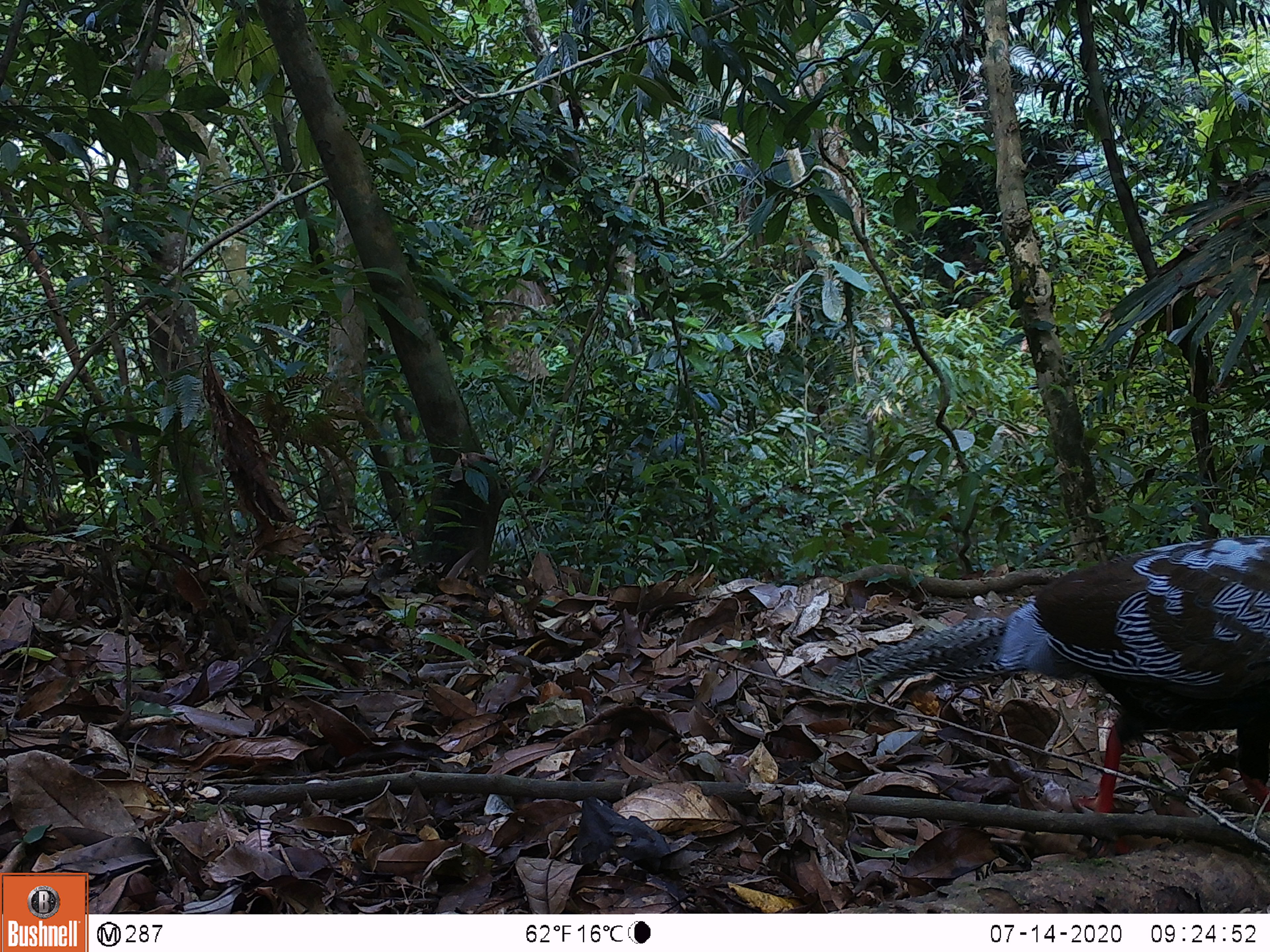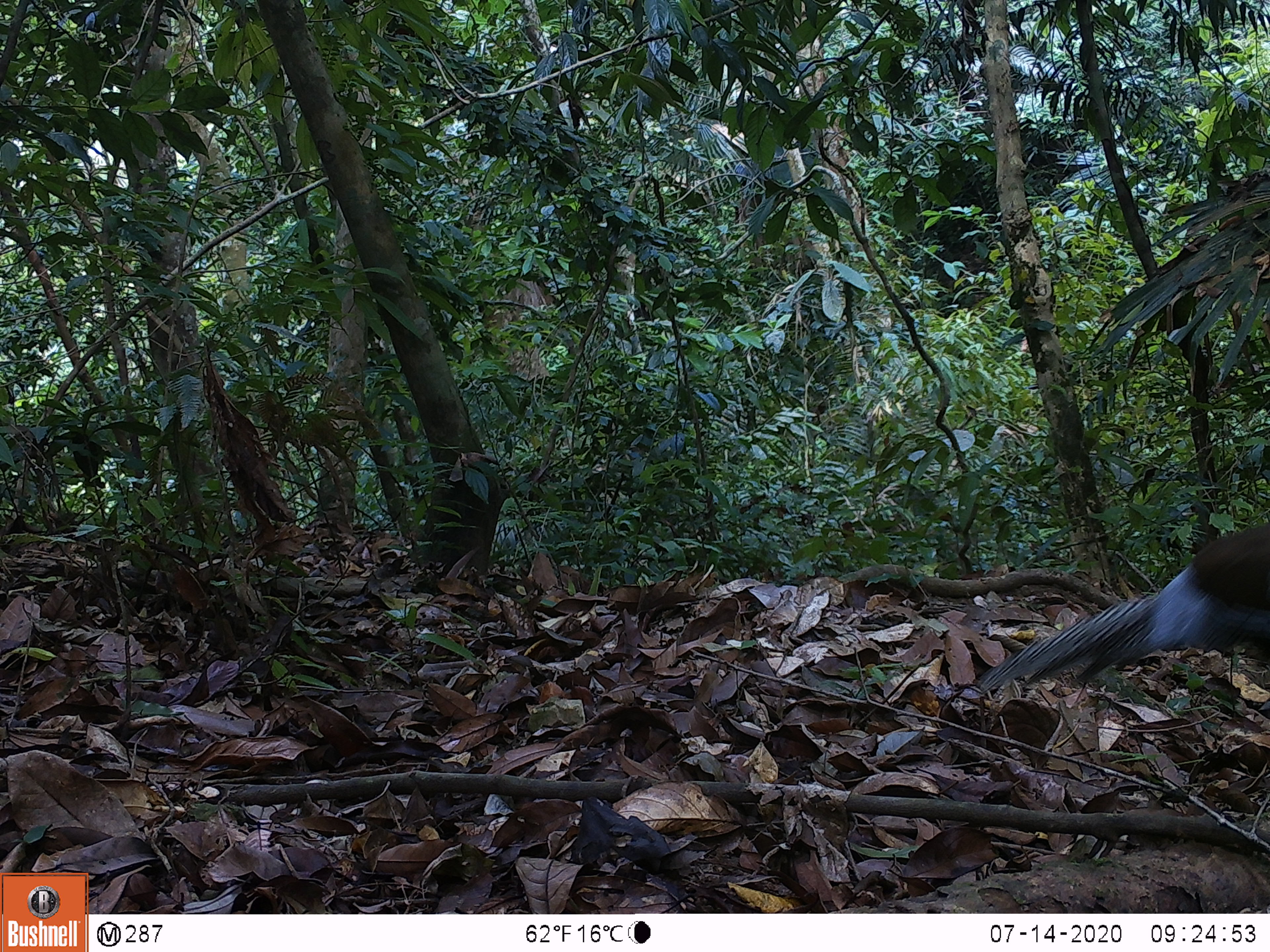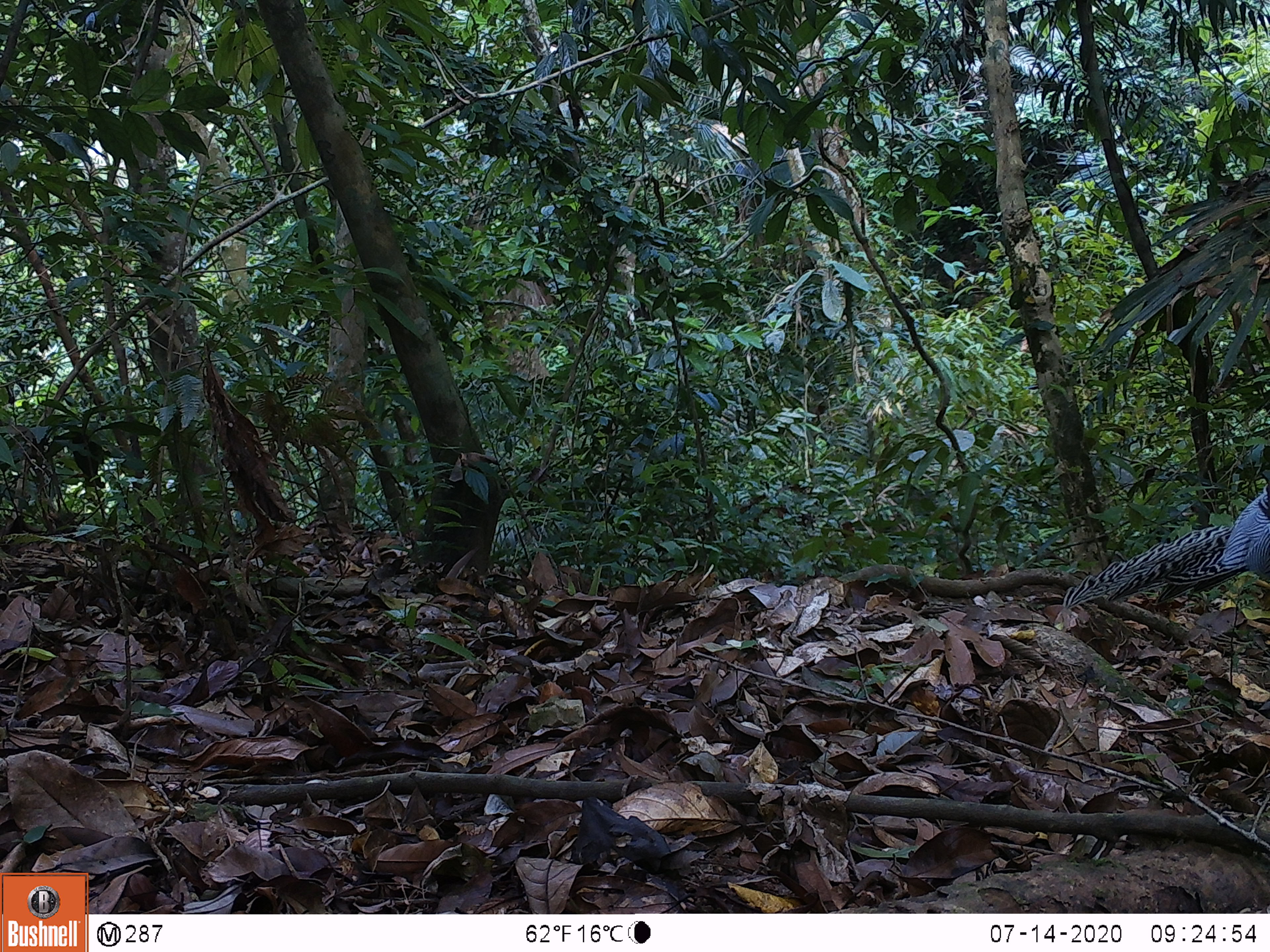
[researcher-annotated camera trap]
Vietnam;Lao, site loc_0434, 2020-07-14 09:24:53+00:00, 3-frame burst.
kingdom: Animalia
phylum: Chordata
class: Aves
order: Galliformes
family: Phasianidae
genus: Lophura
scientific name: Lophura nycthemera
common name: silver pheasant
Silver pheasant (Lophura nycthemera). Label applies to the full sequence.